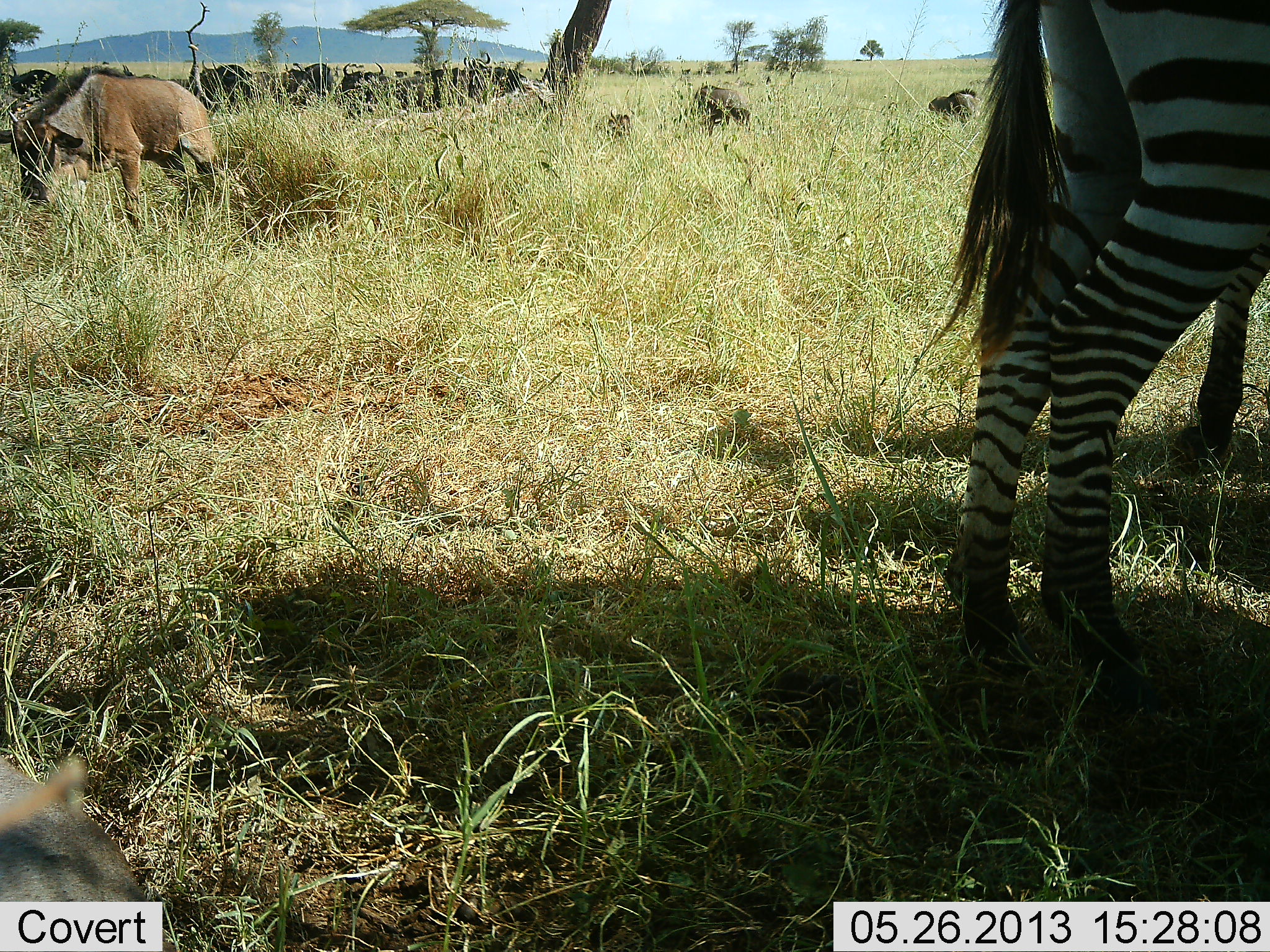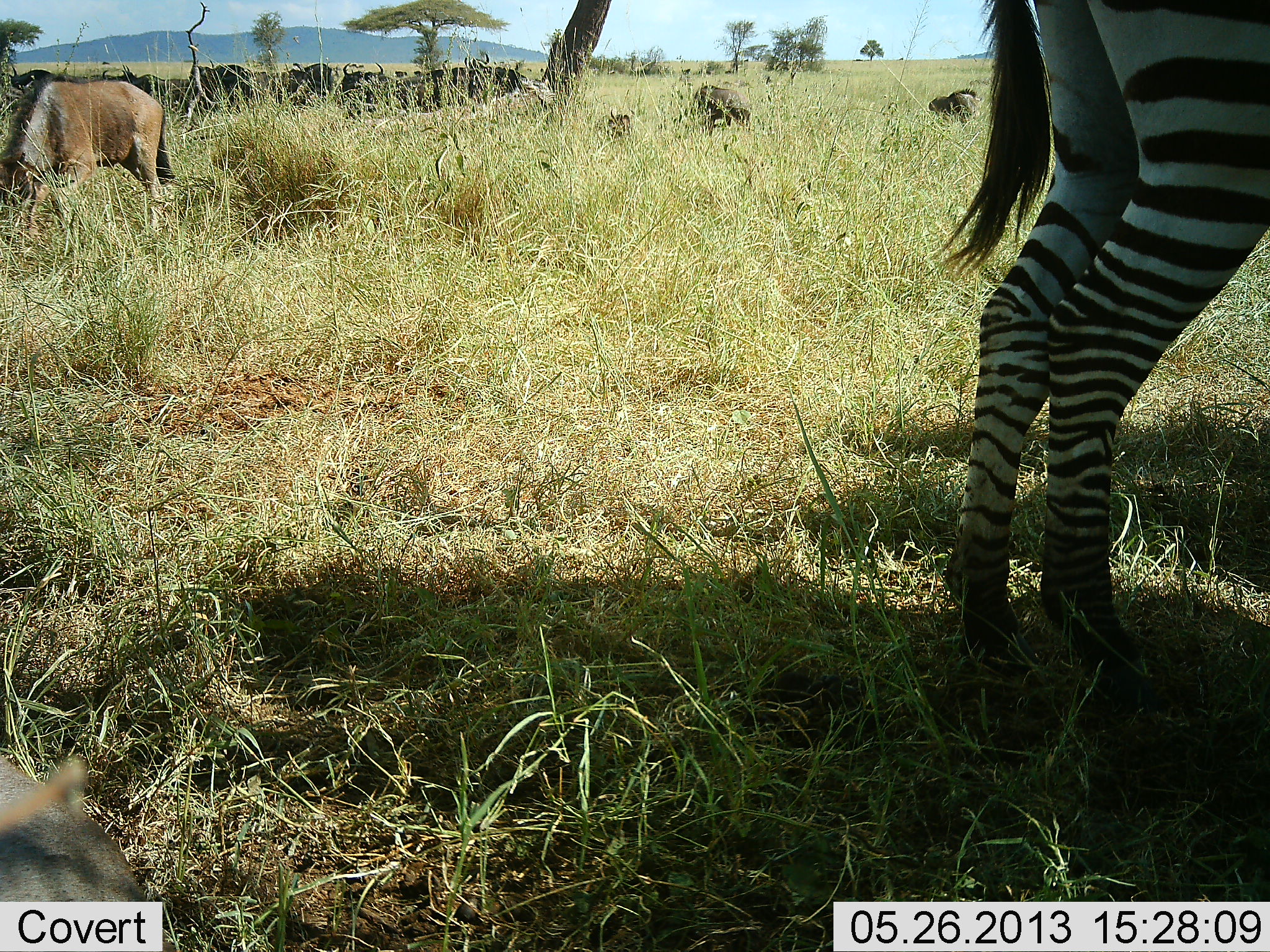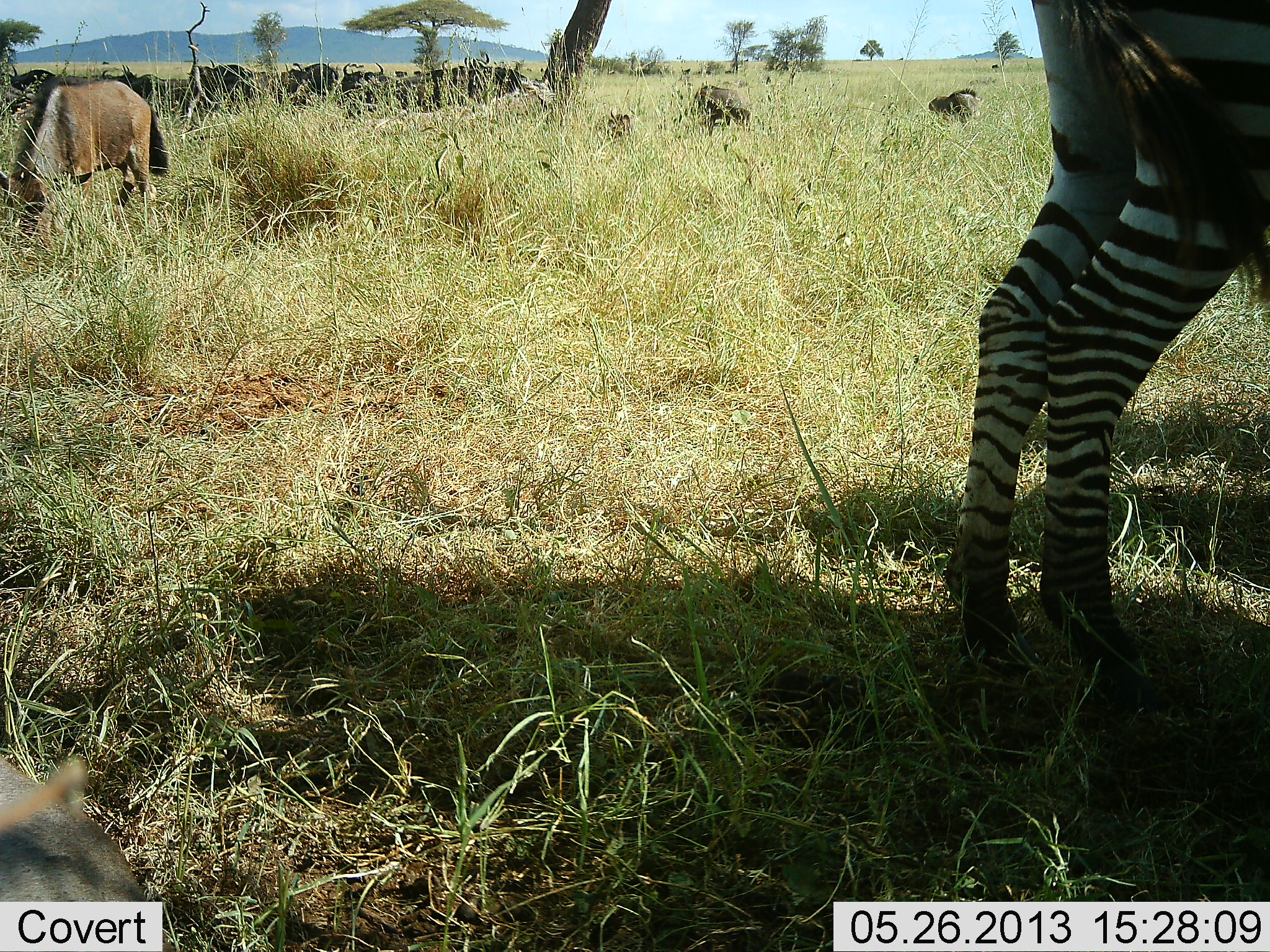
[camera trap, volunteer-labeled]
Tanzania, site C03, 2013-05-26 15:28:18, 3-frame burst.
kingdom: Animalia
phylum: Chordata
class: Mammalia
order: Artiodactyla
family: Bovidae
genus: Connochaetes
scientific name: Connochaetes taurinus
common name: blue wildebeest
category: wildebeest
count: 11-50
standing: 64%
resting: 27%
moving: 18%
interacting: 0%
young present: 9%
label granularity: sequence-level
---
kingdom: Animalia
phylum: Chordata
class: Mammalia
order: Perissodactyla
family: Equidae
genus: Equus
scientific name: Equus quagga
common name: plains zebra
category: zebra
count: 2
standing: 93%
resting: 0%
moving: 21%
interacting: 0%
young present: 0%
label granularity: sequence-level